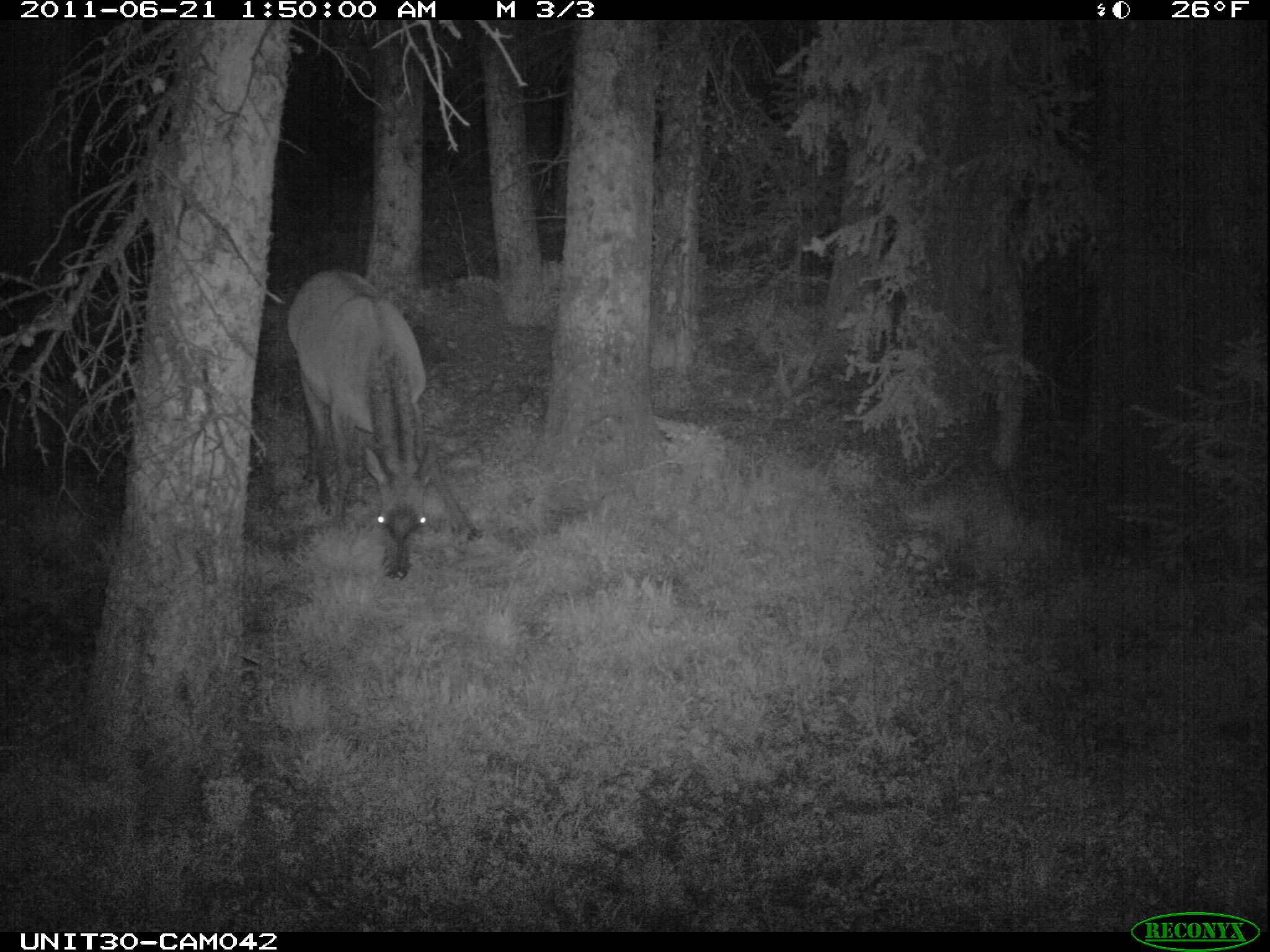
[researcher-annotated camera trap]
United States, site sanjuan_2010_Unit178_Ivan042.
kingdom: Animalia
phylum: Chordata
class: Mammalia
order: Artiodactyla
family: Cervidae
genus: Cervus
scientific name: Cervus elaphus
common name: red deer